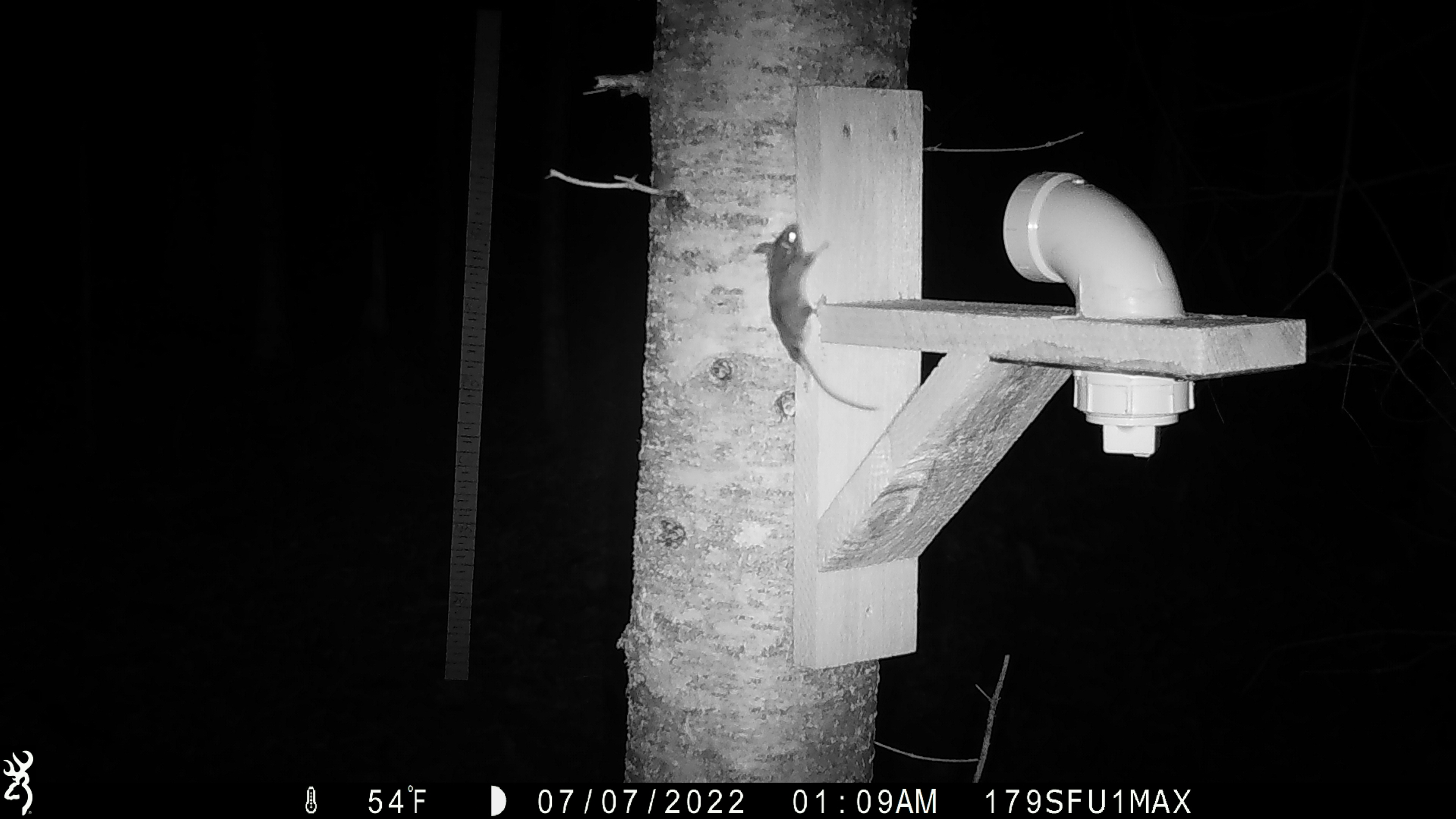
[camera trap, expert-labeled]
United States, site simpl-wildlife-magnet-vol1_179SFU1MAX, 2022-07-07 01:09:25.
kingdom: Animalia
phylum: Chordata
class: Mammalia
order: Rodentia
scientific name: Rodentia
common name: mouse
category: mouse sp.